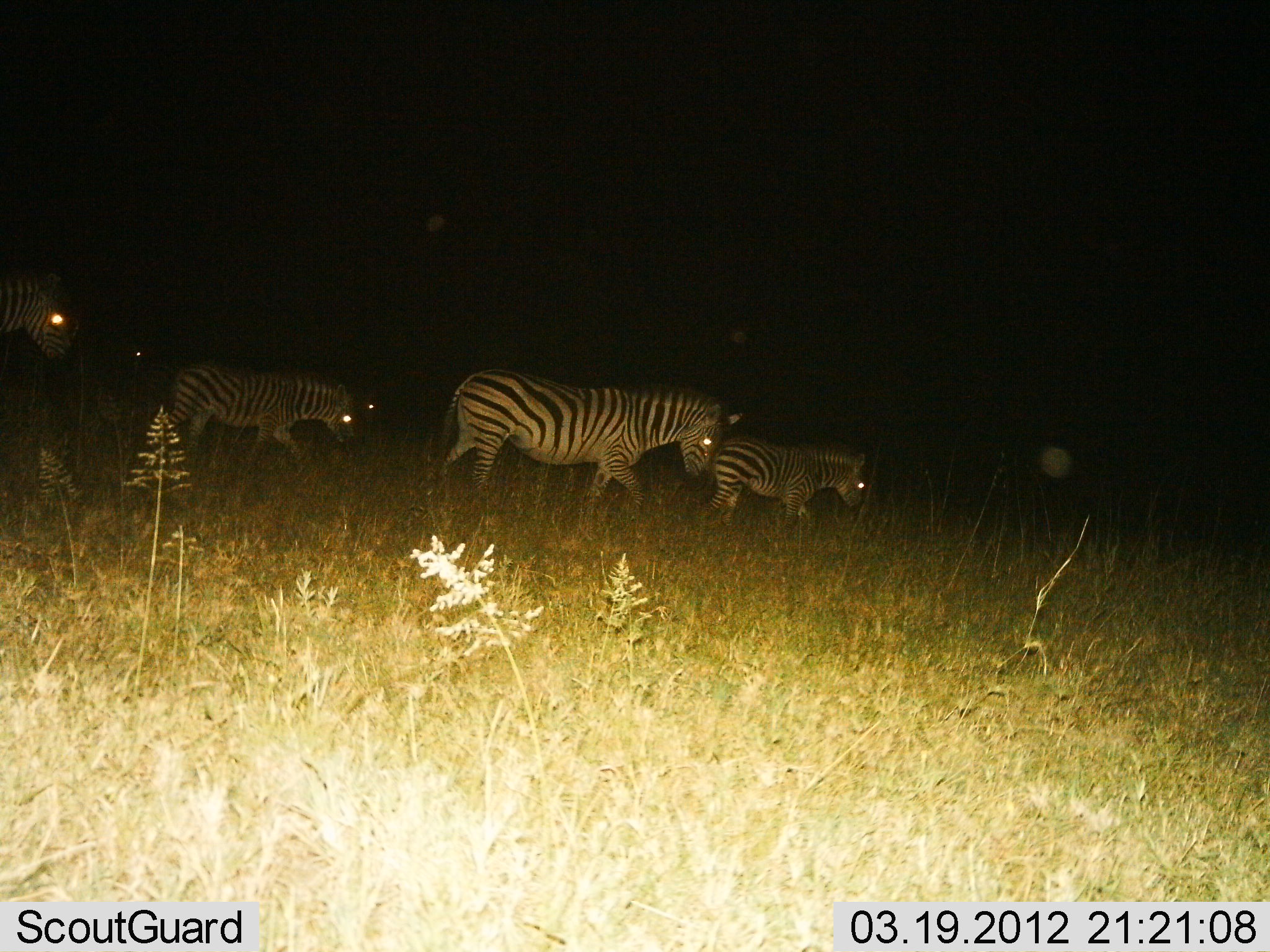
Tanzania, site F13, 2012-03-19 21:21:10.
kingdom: Animalia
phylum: Chordata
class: Mammalia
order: Perissodactyla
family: Equidae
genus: Equus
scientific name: Equus quagga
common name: plains zebra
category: zebra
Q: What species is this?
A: Zebra (plains zebra) (Equus quagga).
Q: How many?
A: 4.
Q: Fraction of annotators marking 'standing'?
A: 0%.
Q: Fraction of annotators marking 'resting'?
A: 0%.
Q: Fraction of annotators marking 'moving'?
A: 100%.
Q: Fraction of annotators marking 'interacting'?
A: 0%.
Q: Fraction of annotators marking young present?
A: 64%.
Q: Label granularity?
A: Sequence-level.